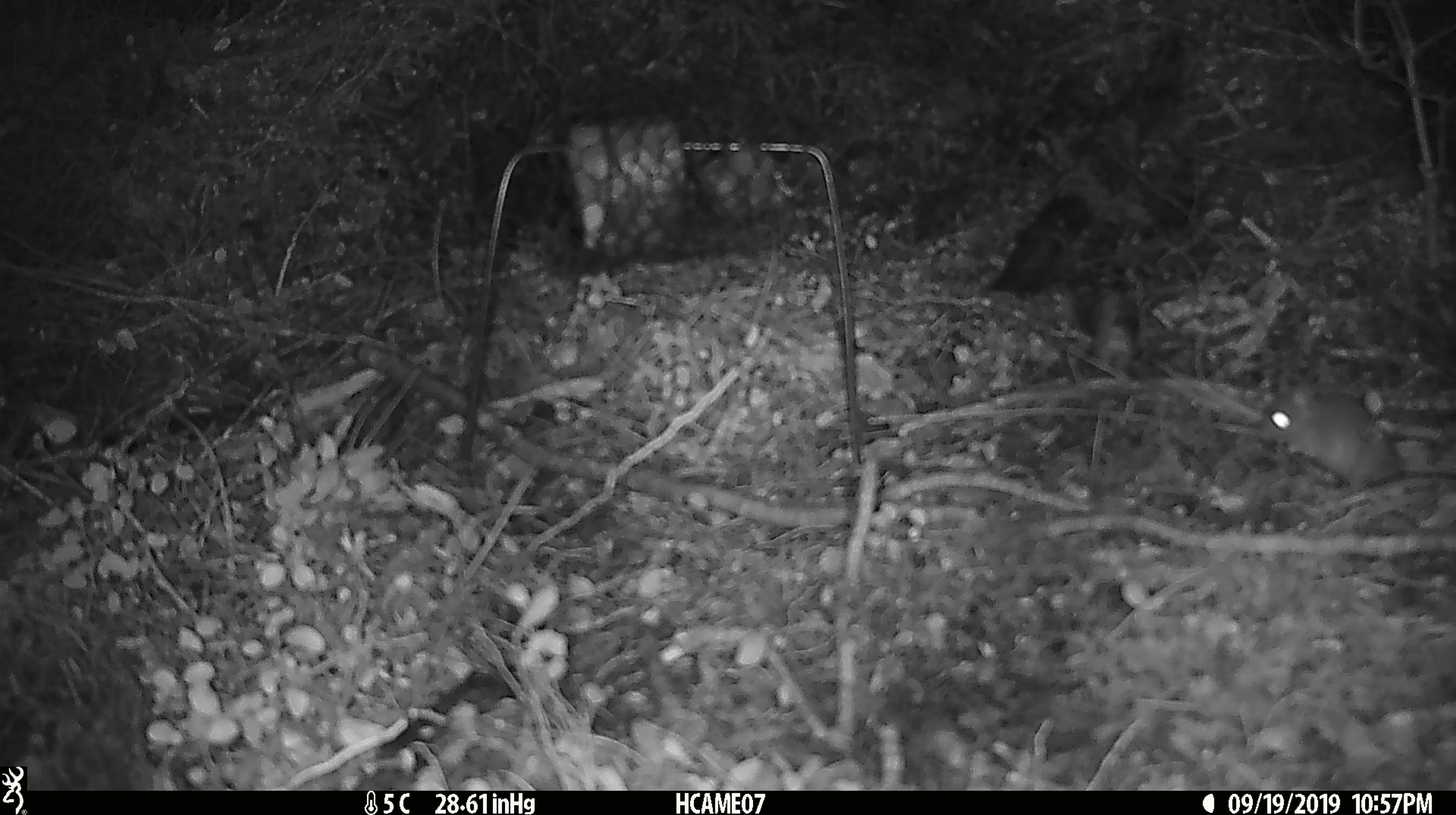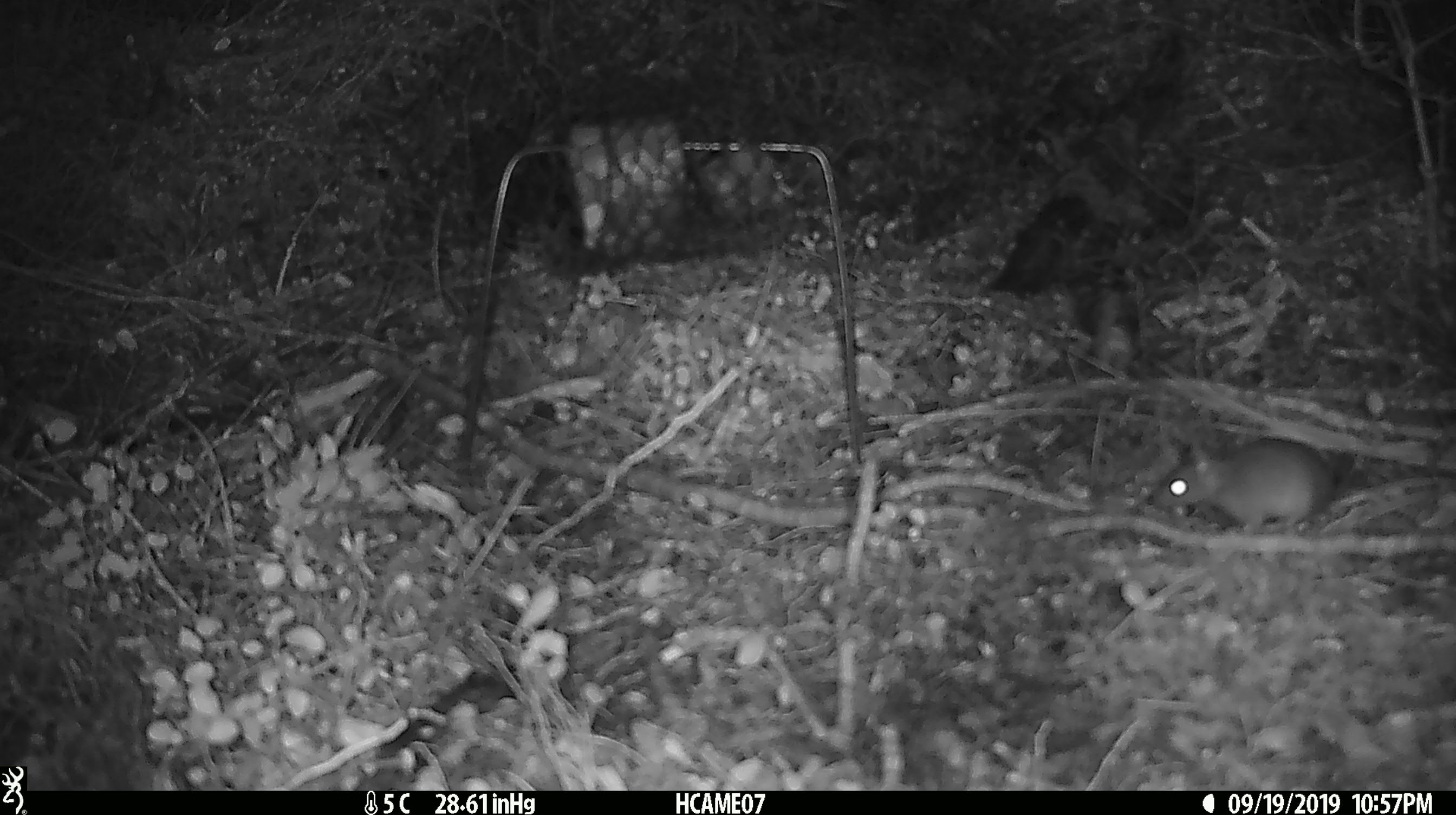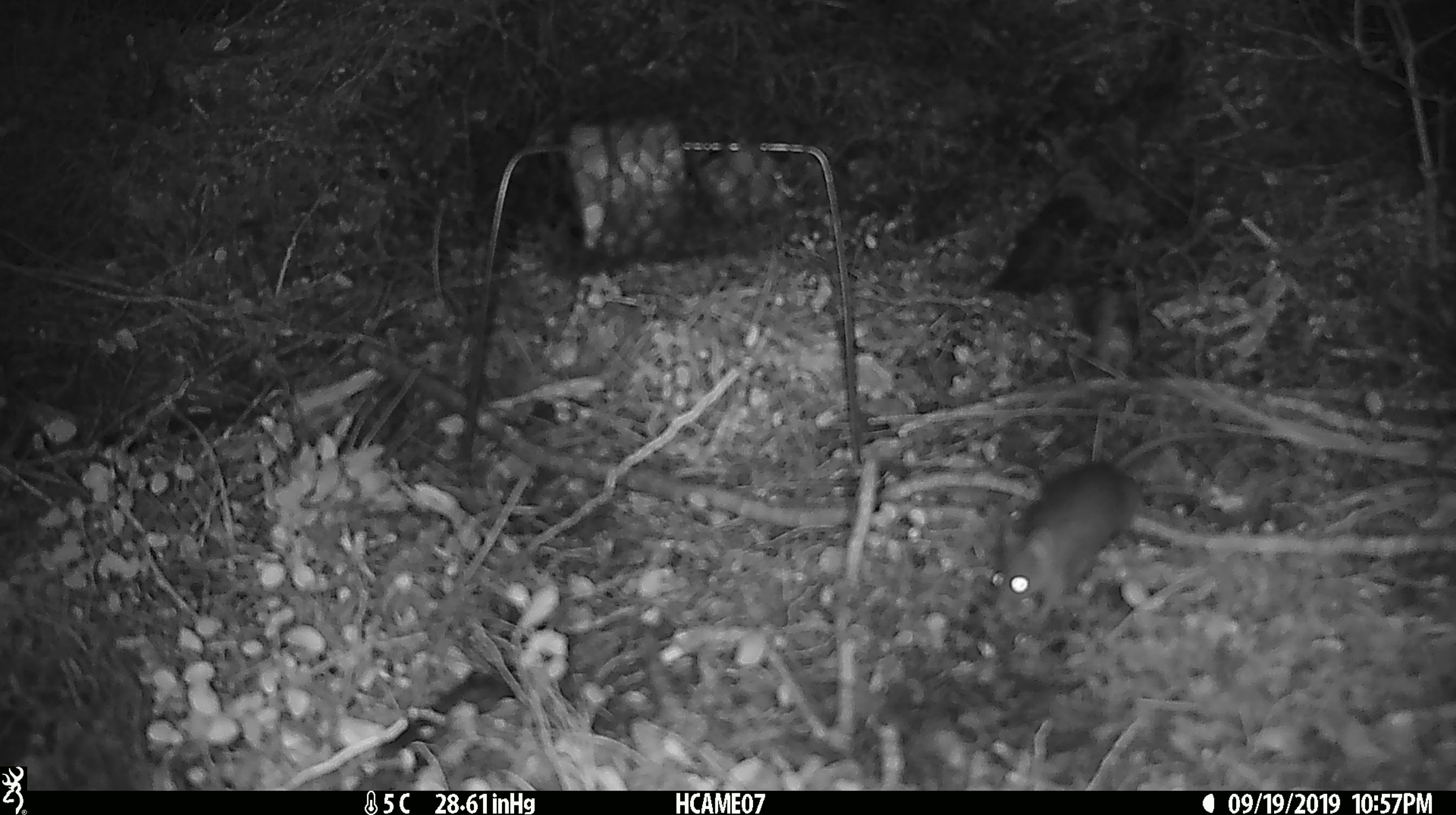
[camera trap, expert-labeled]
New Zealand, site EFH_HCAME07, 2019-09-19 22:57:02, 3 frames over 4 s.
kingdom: Animalia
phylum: Chordata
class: Mammalia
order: Rodentia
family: Muridae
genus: Mus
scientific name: Mus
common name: mouse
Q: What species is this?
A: Mouse (Mus).